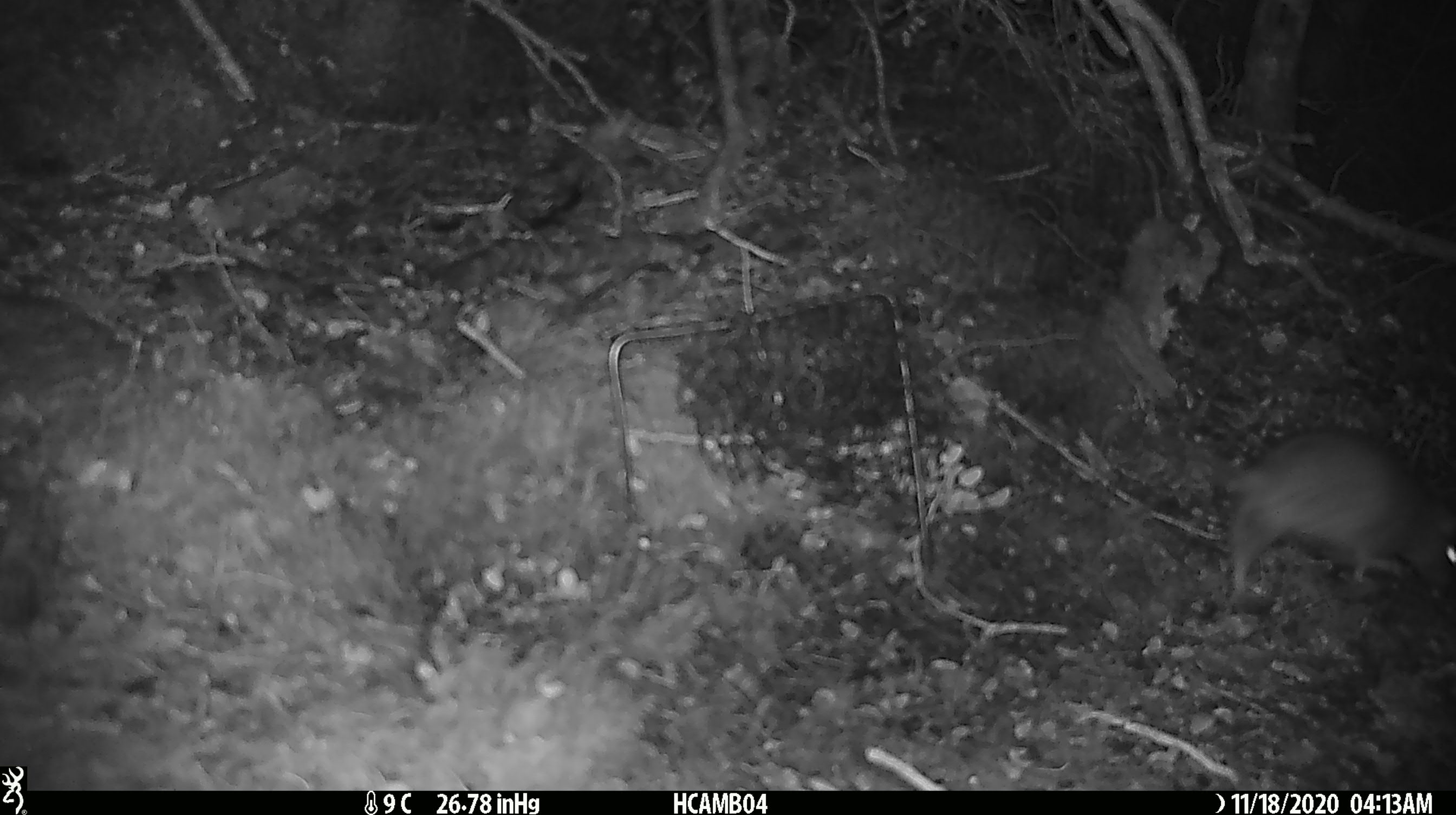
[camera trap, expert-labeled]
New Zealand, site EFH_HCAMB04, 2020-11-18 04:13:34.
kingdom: Animalia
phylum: Chordata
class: Mammalia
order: Rodentia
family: Muridae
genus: Rattus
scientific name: Rattus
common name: rat